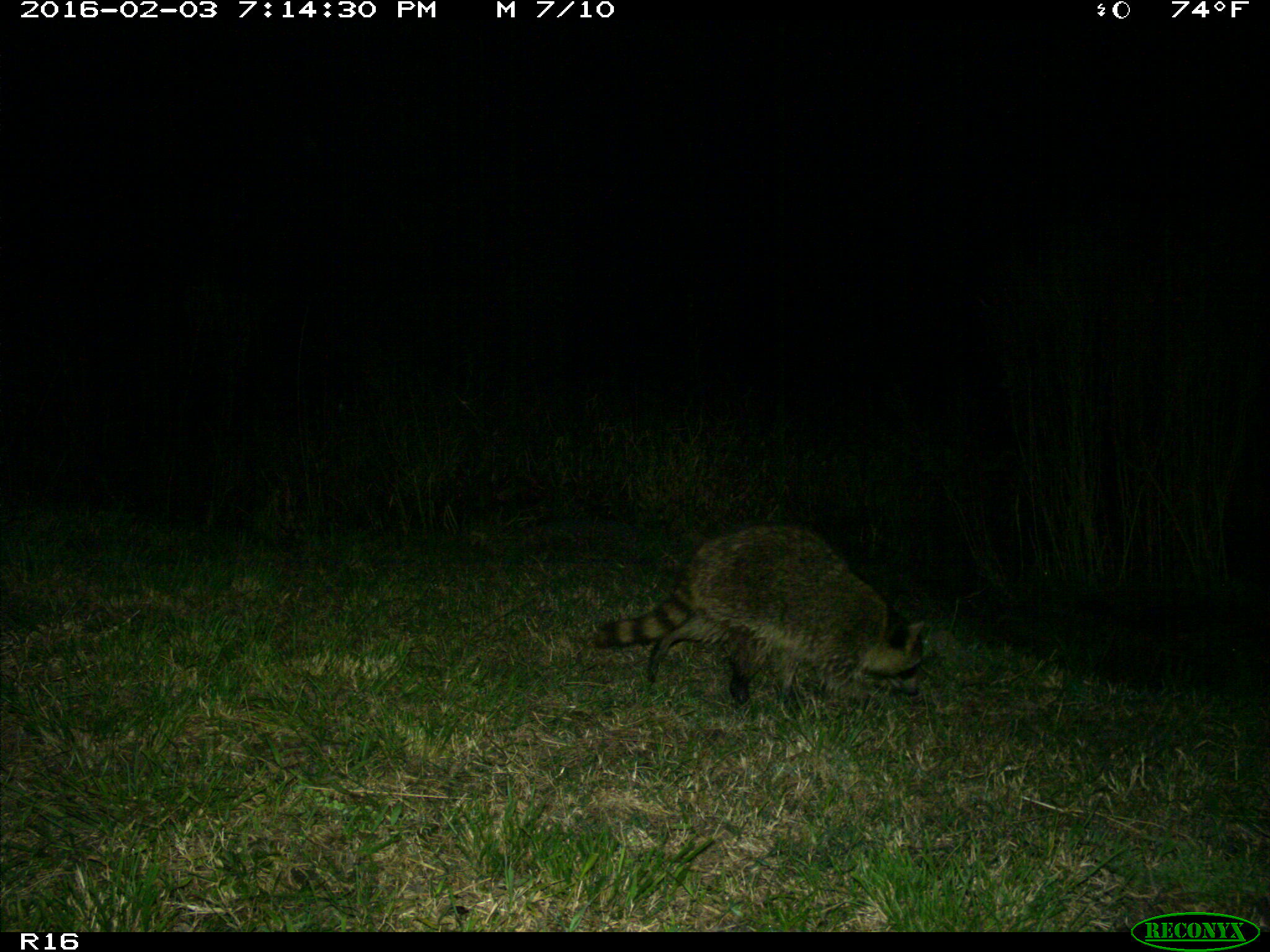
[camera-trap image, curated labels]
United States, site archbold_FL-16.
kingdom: Animalia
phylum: Chordata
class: Mammalia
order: Carnivora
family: Procyonidae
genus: Procyon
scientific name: Procyon lotor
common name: common raccoon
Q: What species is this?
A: Procyon lotor (common raccoon).